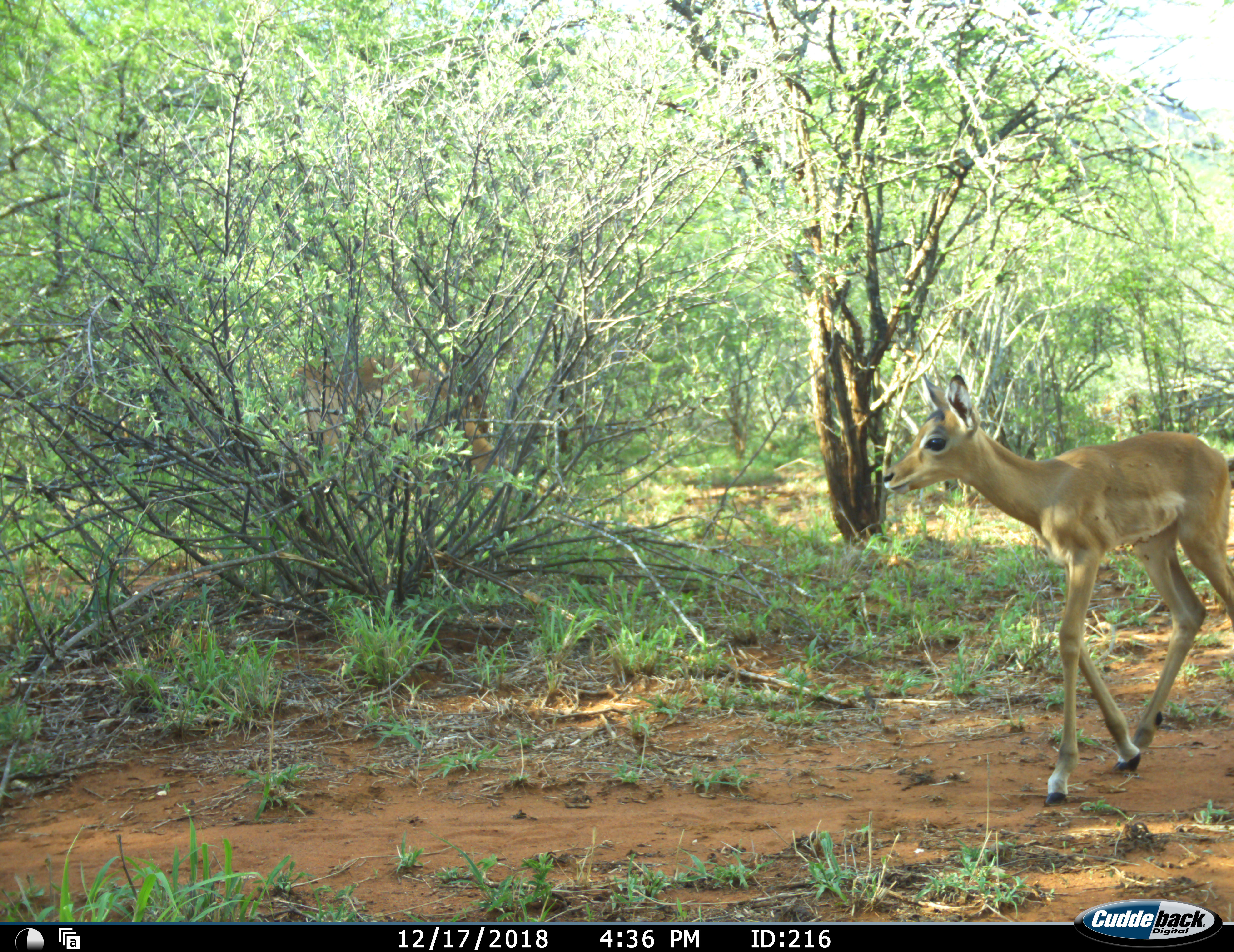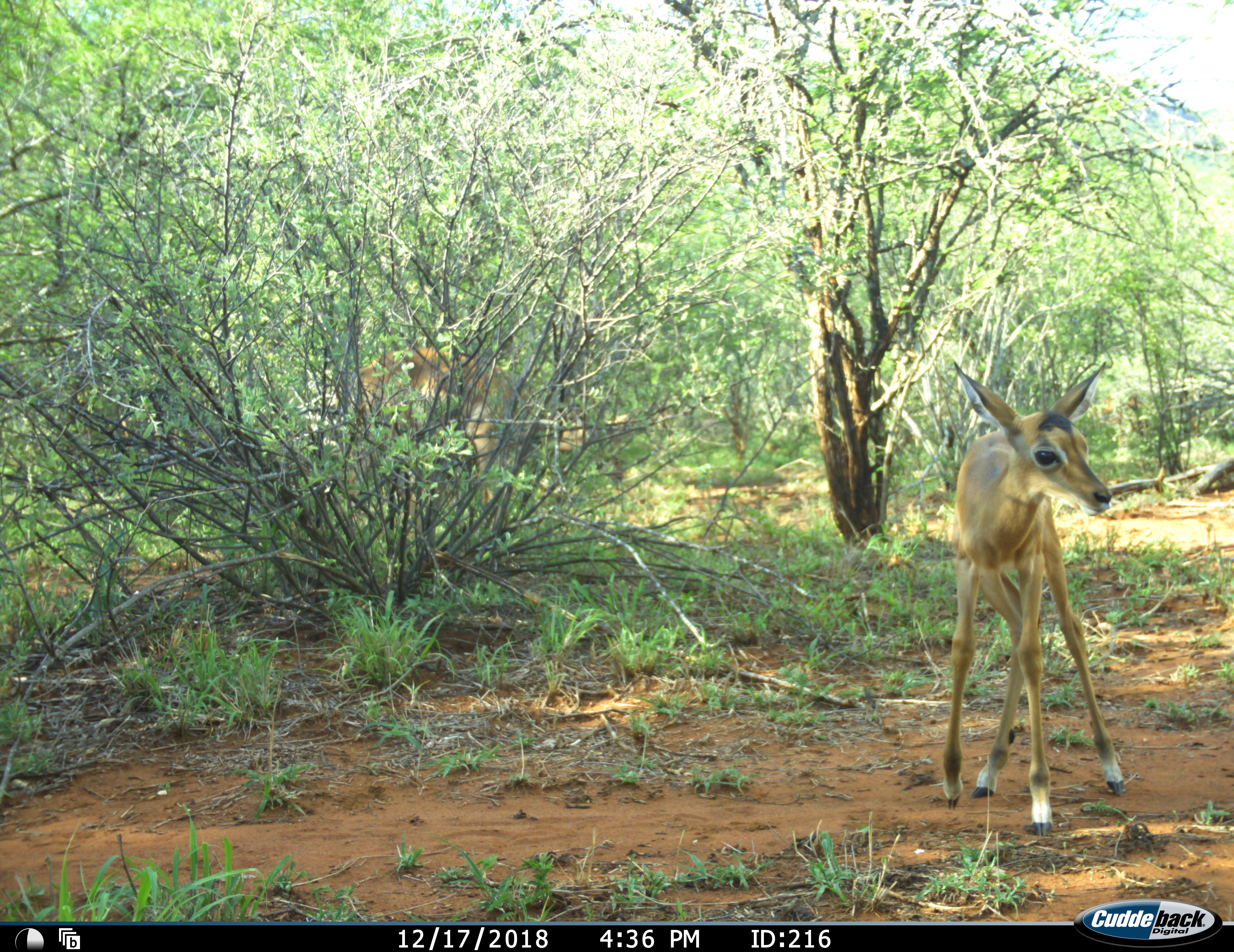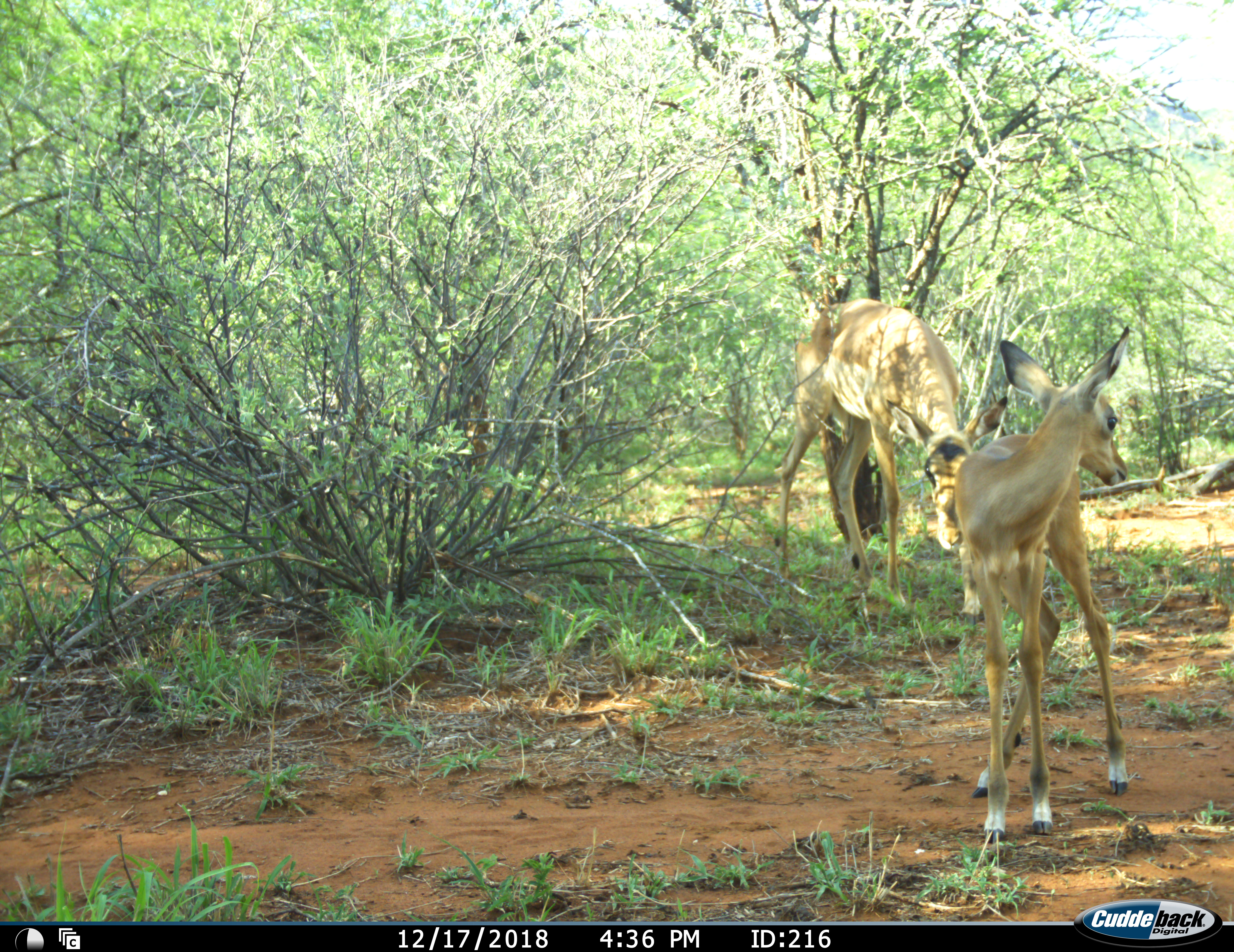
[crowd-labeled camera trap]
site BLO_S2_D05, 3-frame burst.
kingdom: Animalia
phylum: Chordata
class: Mammalia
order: Artiodactyla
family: Bovidae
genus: Aepyceros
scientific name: Aepyceros melampus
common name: impala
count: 2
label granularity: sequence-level